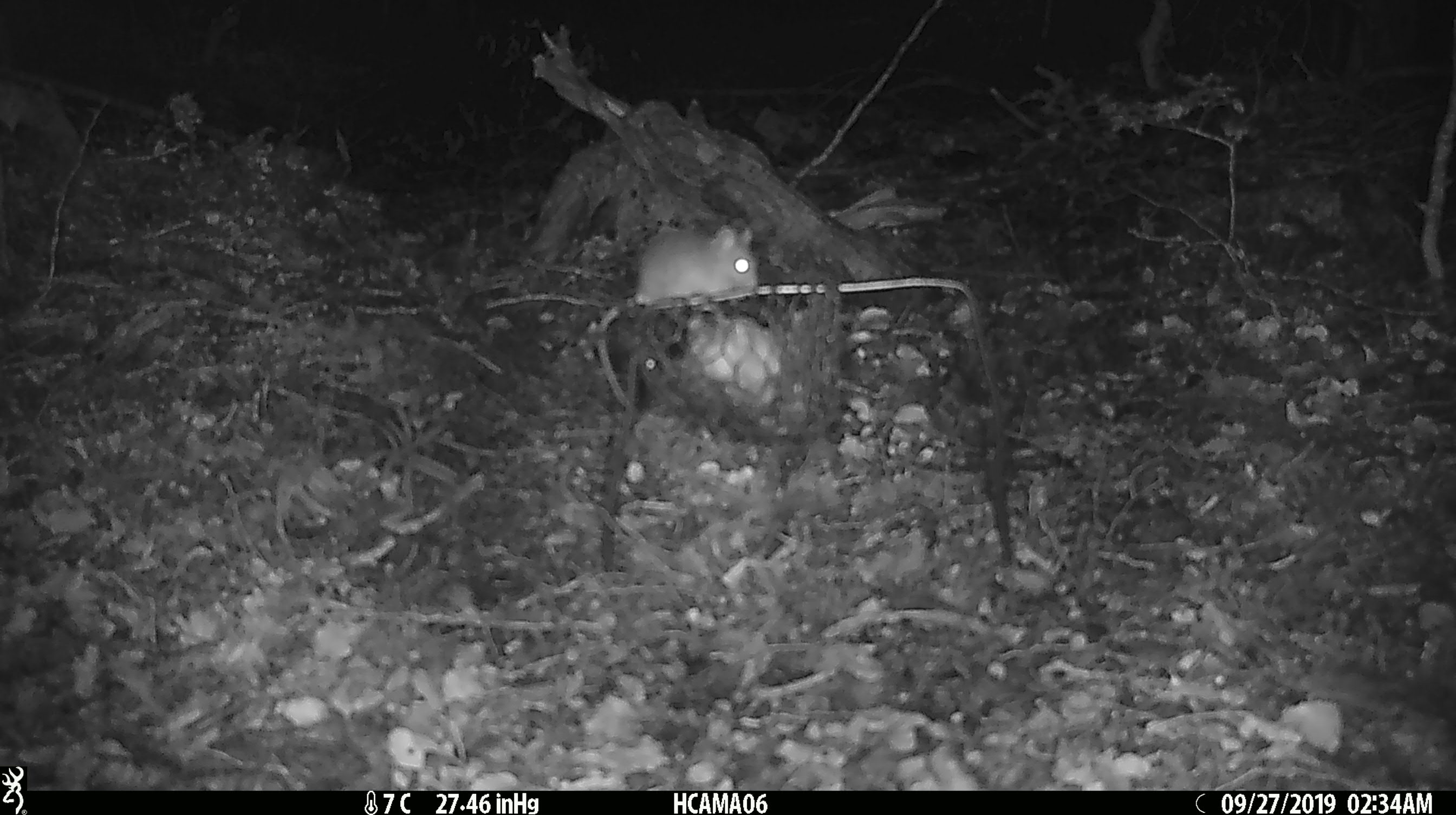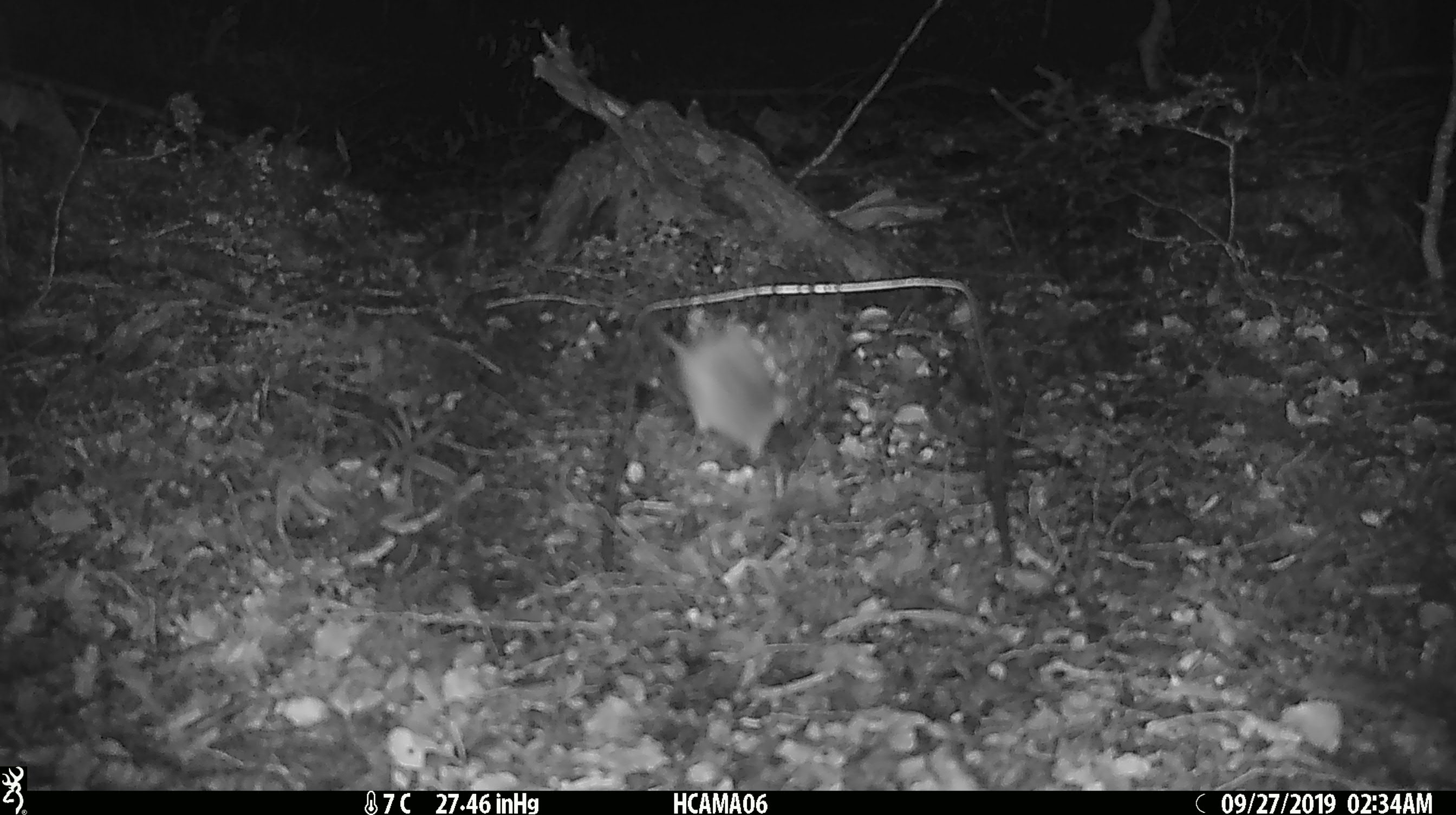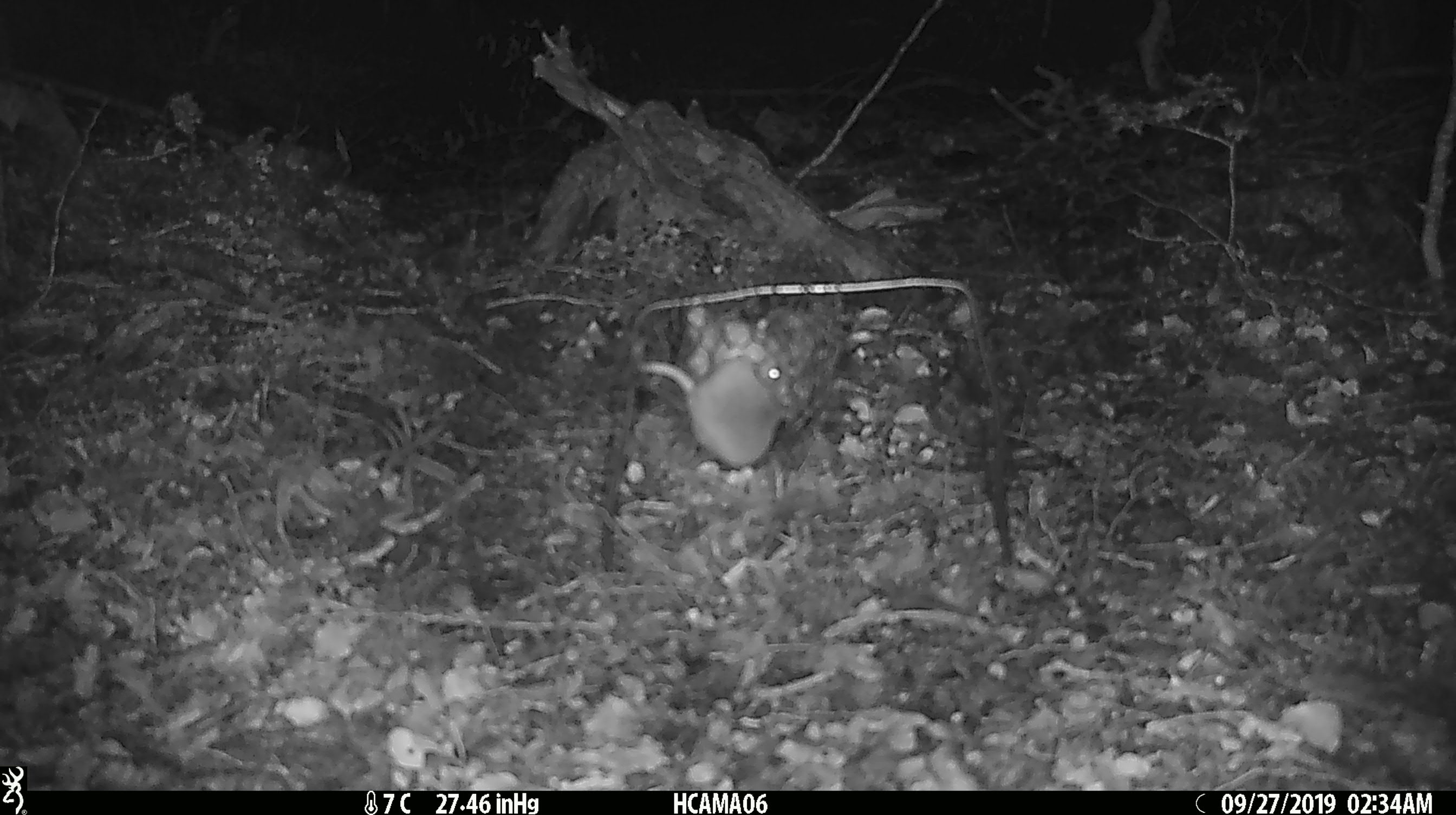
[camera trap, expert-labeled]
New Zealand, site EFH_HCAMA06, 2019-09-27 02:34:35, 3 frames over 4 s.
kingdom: Animalia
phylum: Chordata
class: Mammalia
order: Rodentia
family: Muridae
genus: Mus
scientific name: Mus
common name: mouse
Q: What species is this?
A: Mouse (Mus).